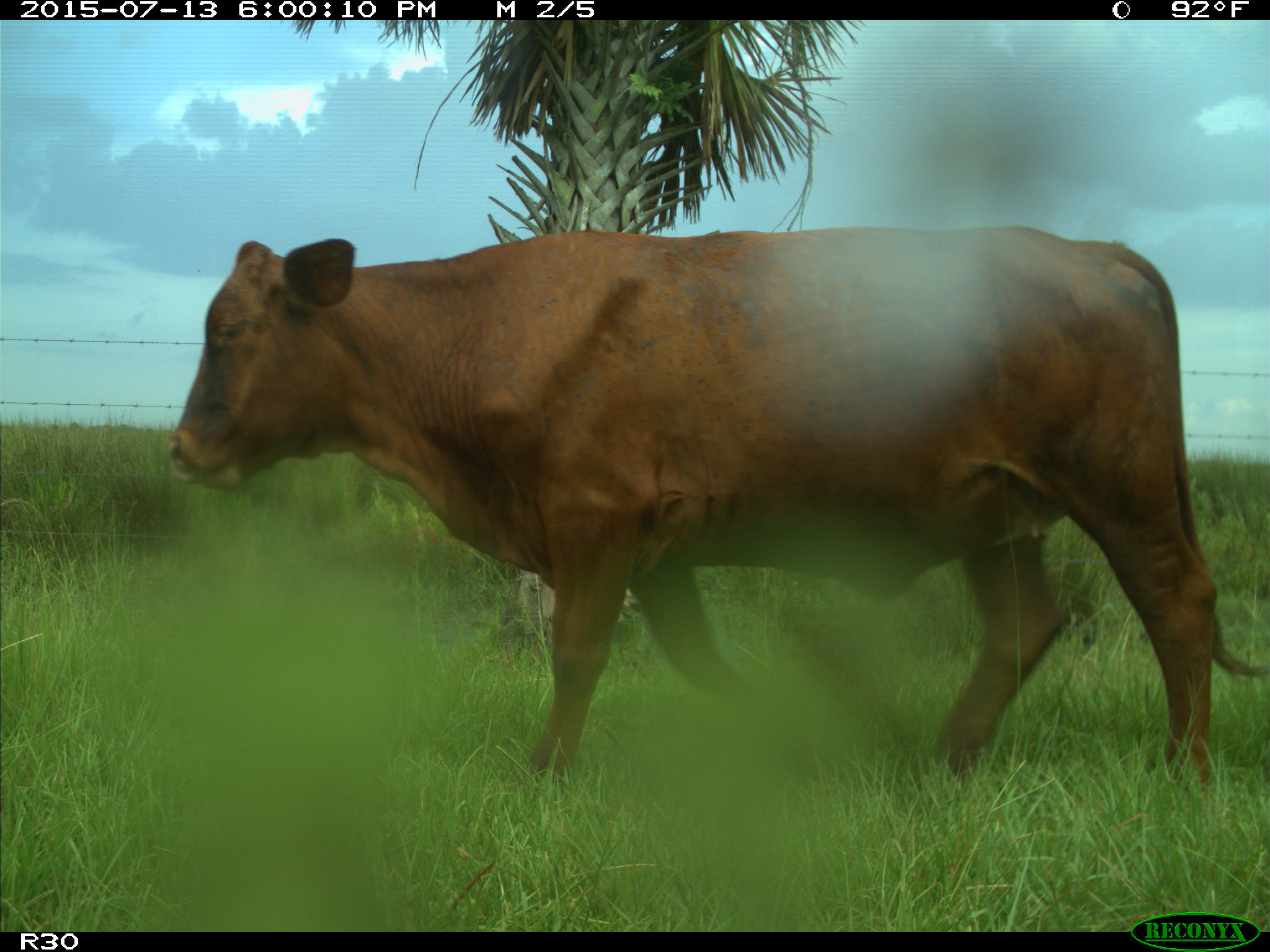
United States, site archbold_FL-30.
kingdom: Animalia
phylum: Chordata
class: Mammalia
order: Artiodactyla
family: Bovidae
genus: Bos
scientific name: Bos taurus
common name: domestic cow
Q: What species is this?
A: Bos taurus (domestic cow).